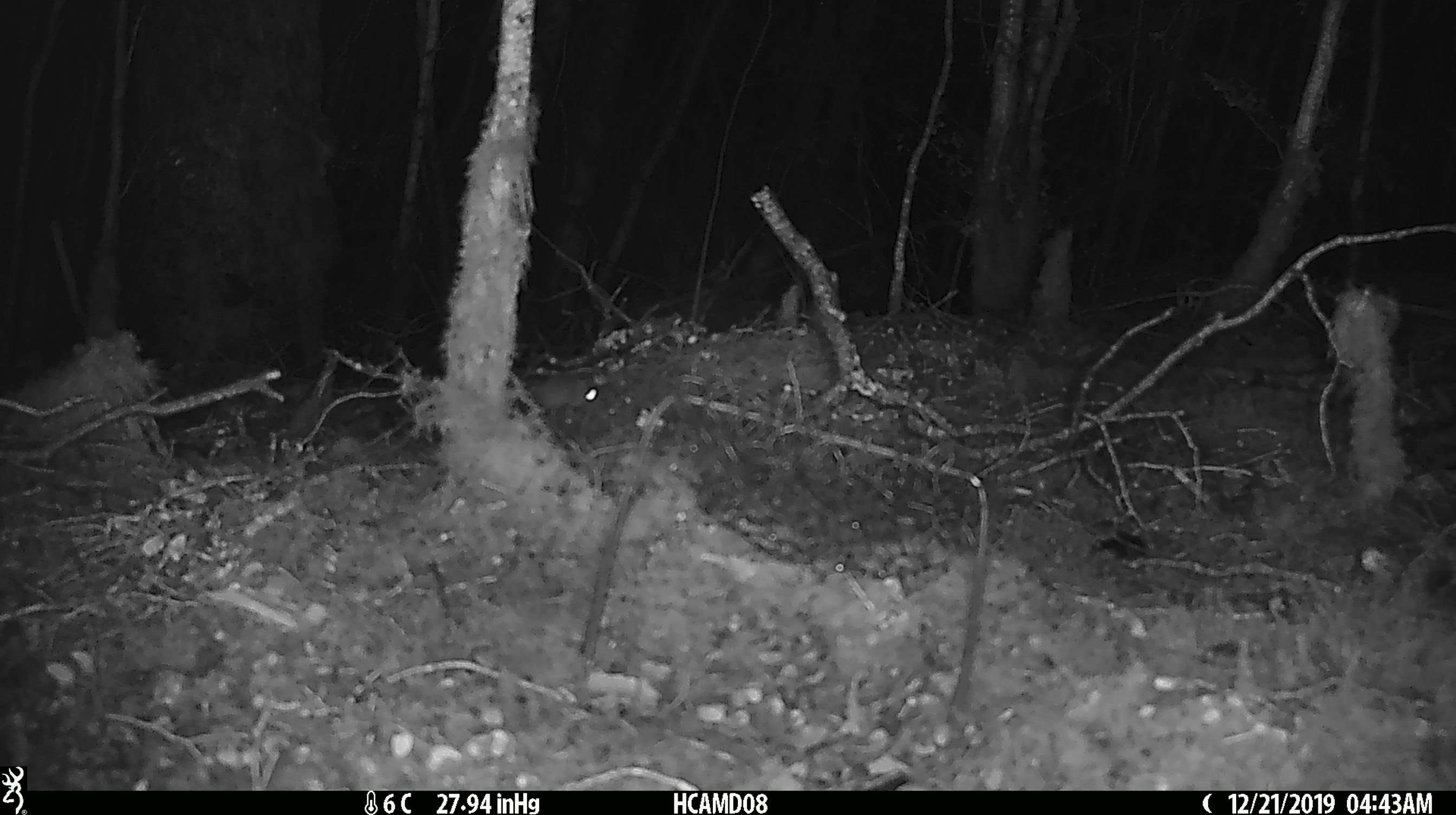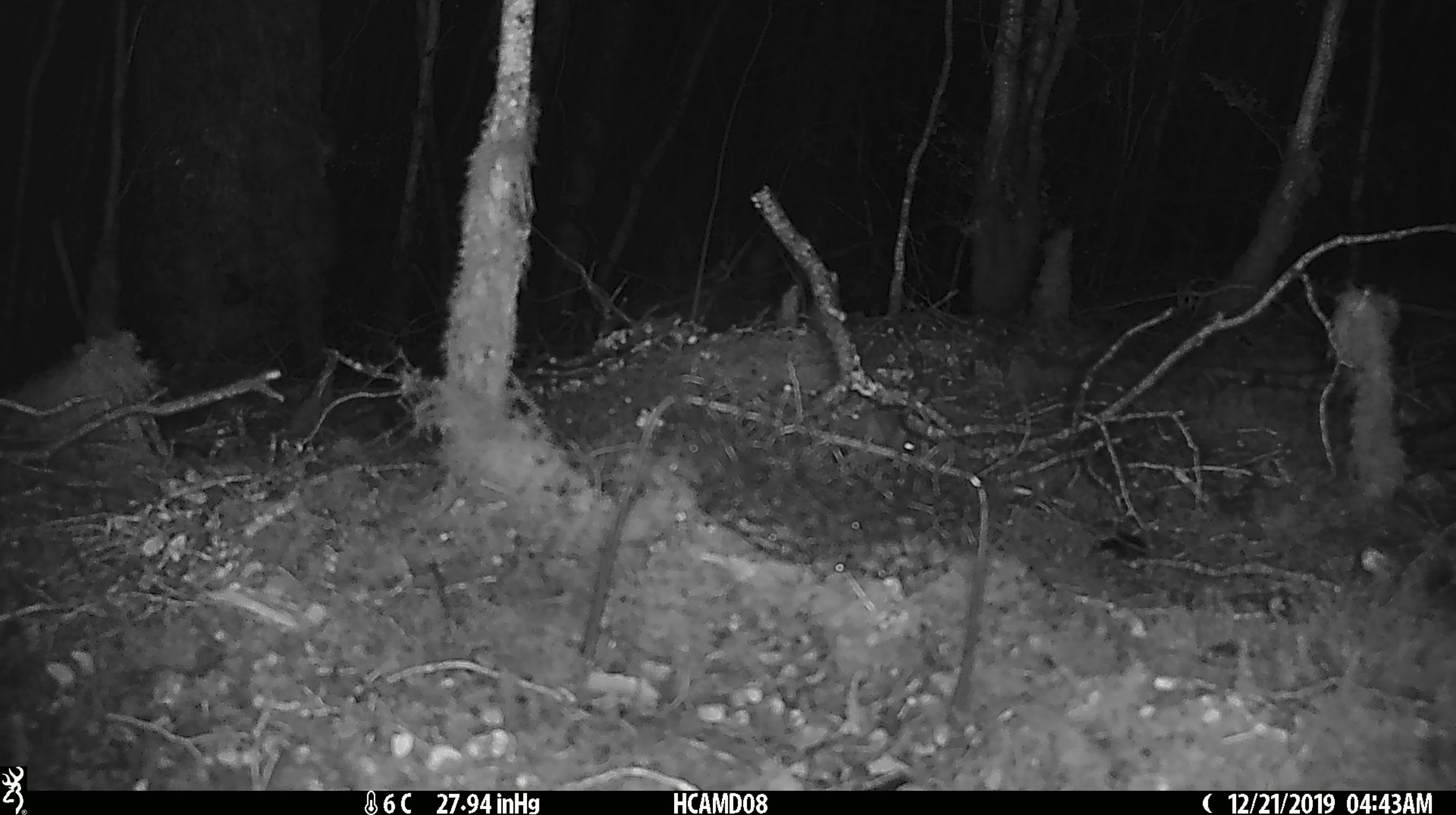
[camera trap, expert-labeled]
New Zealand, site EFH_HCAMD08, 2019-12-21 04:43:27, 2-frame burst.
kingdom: Animalia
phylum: Chordata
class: Mammalia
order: Rodentia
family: Muridae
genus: Mus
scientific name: Mus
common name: mouse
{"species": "mouse (Mus)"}